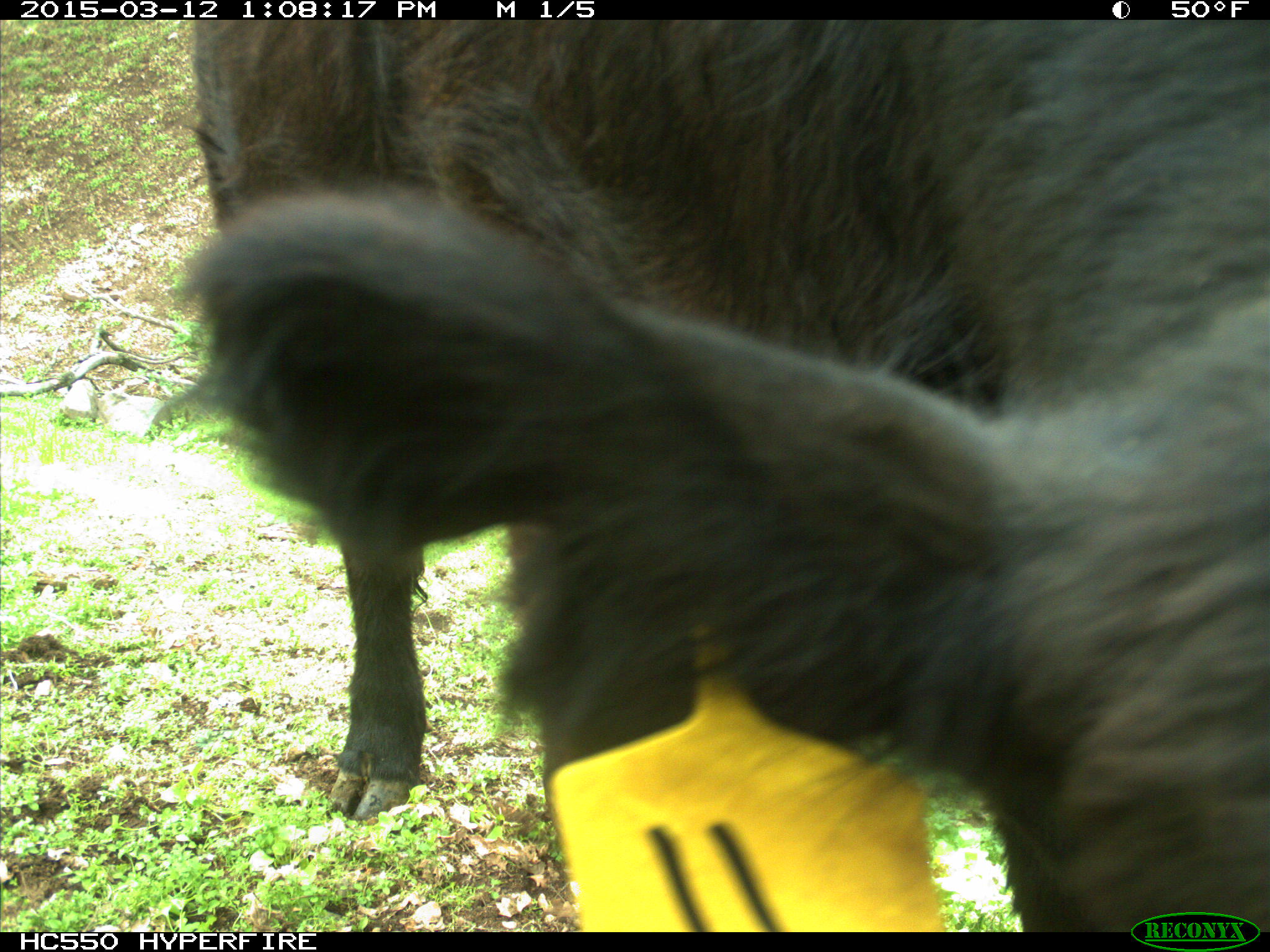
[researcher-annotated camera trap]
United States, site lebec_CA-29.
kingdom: Animalia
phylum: Chordata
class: Mammalia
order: Artiodactyla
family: Bovidae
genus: Bos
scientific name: Bos taurus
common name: domestic cow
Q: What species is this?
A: Bos taurus (domestic cow).